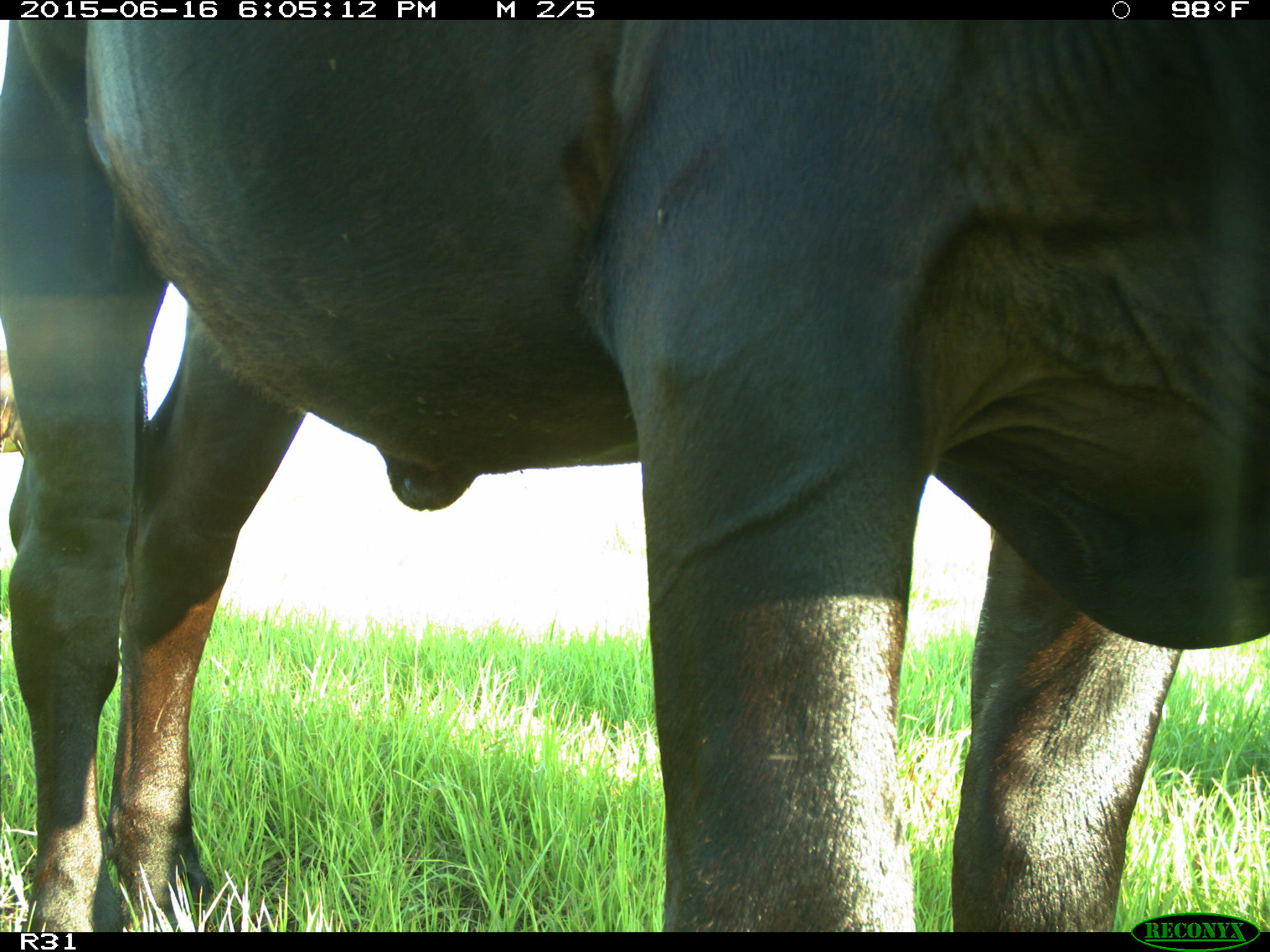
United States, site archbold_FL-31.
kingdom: Animalia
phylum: Chordata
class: Mammalia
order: Artiodactyla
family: Bovidae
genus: Bos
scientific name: Bos taurus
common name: domestic cow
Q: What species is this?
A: Bos taurus (domestic cow).